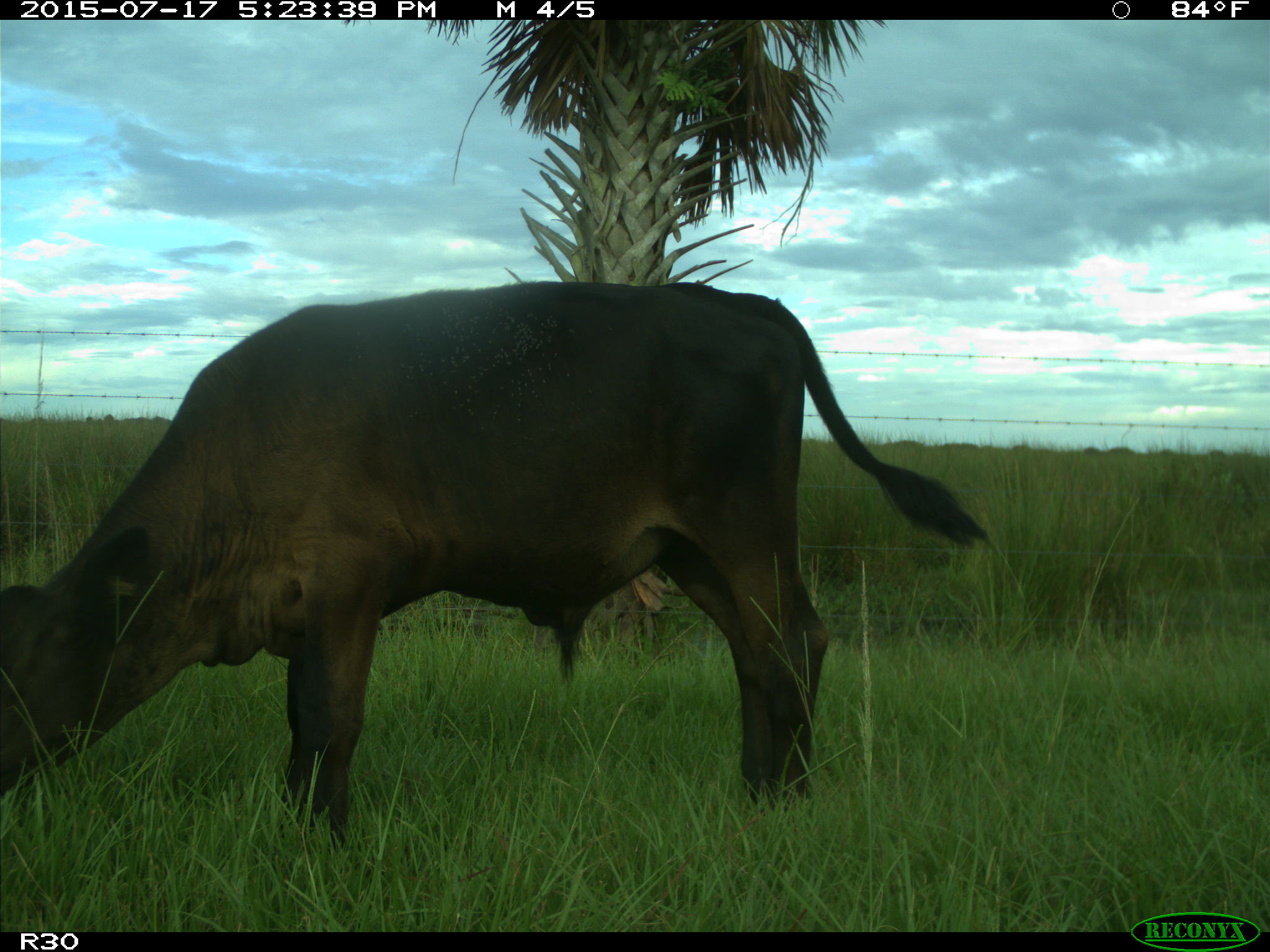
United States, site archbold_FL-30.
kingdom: Animalia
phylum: Chordata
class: Mammalia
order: Artiodactyla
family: Bovidae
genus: Bos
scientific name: Bos taurus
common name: domestic cow